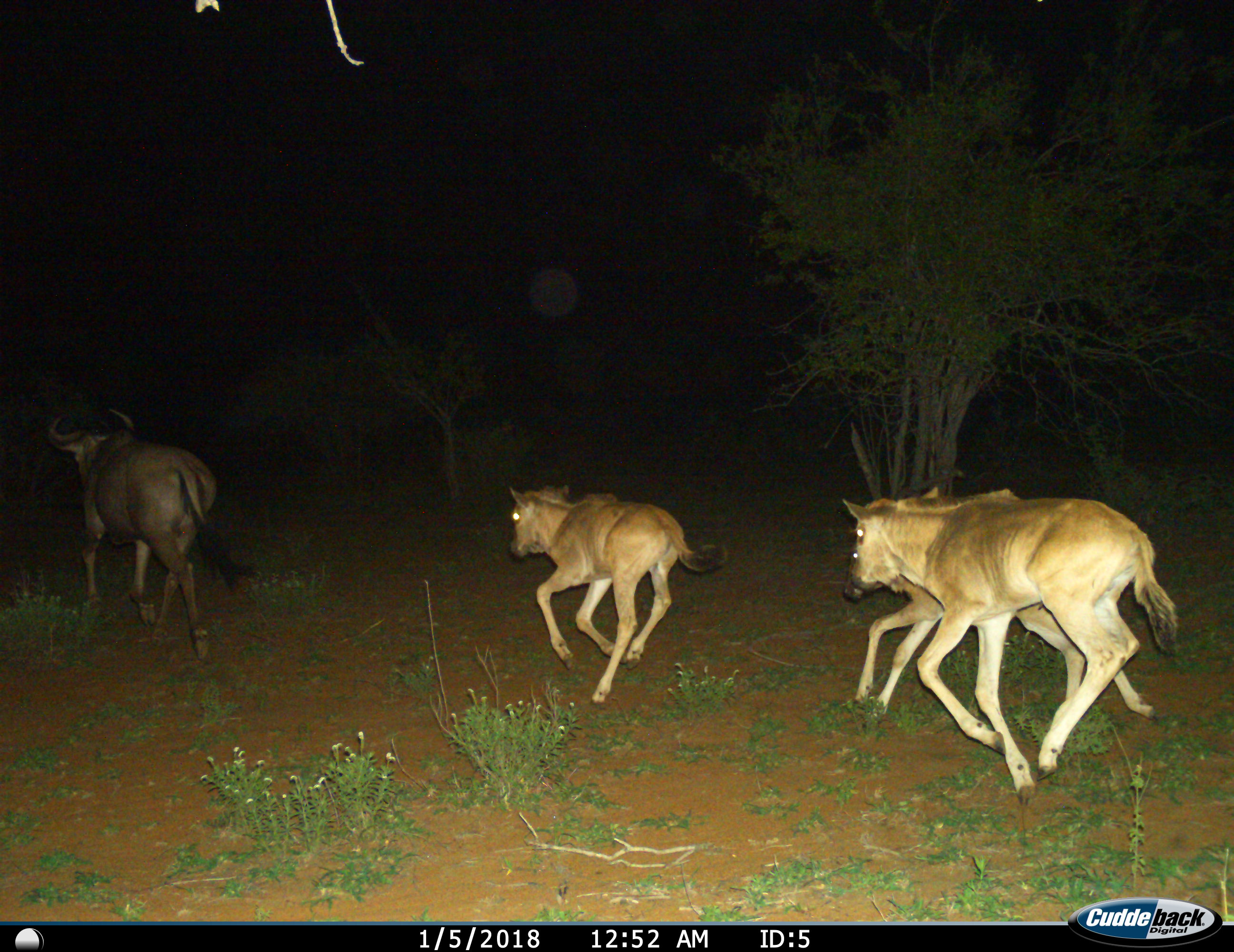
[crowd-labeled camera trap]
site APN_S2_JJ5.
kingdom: Animalia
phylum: Chordata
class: Mammalia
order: Artiodactyla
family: Bovidae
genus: Connochaetes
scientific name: Connochaetes taurinus taurinus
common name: blue wildebeest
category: wildebeestblue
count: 4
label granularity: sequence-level